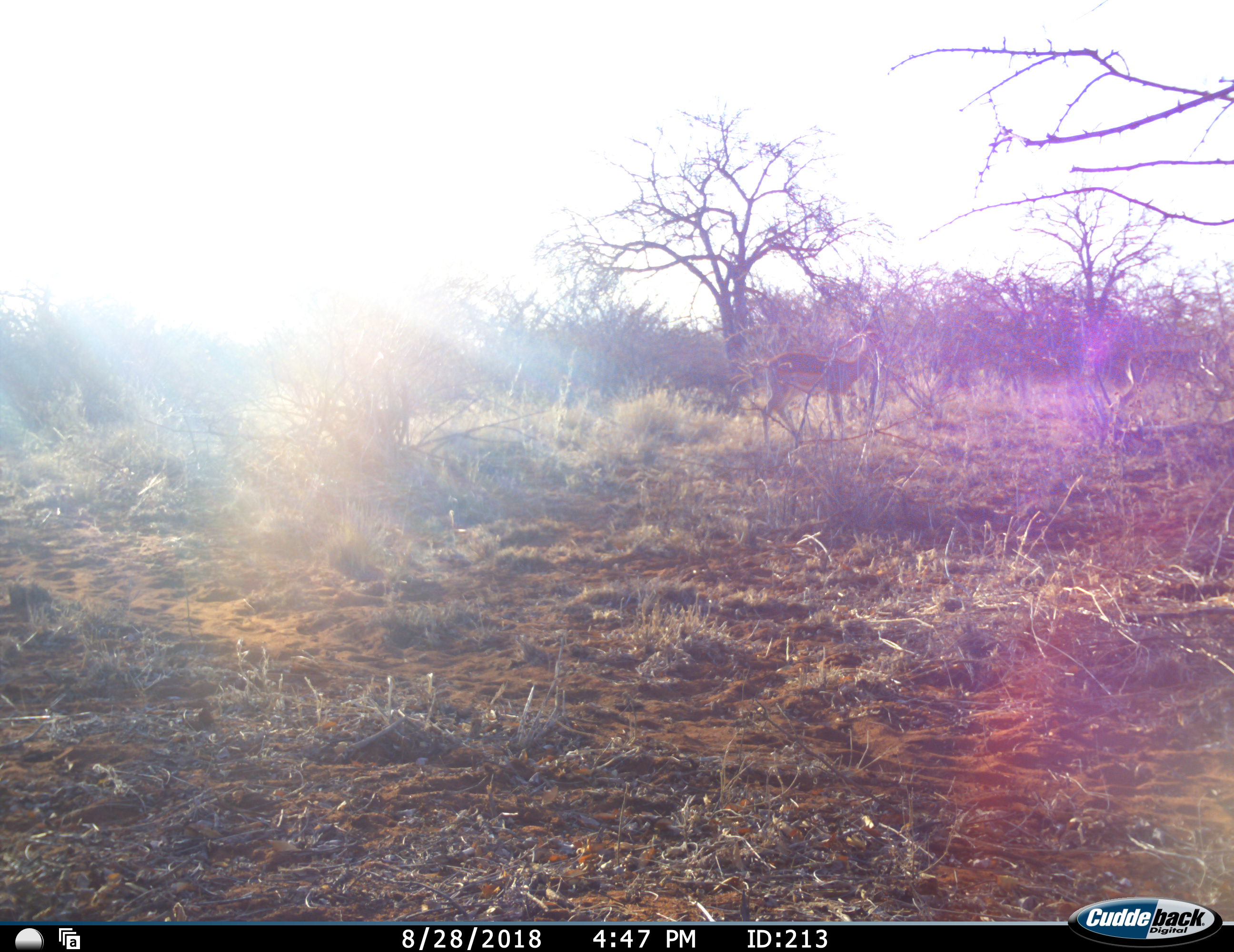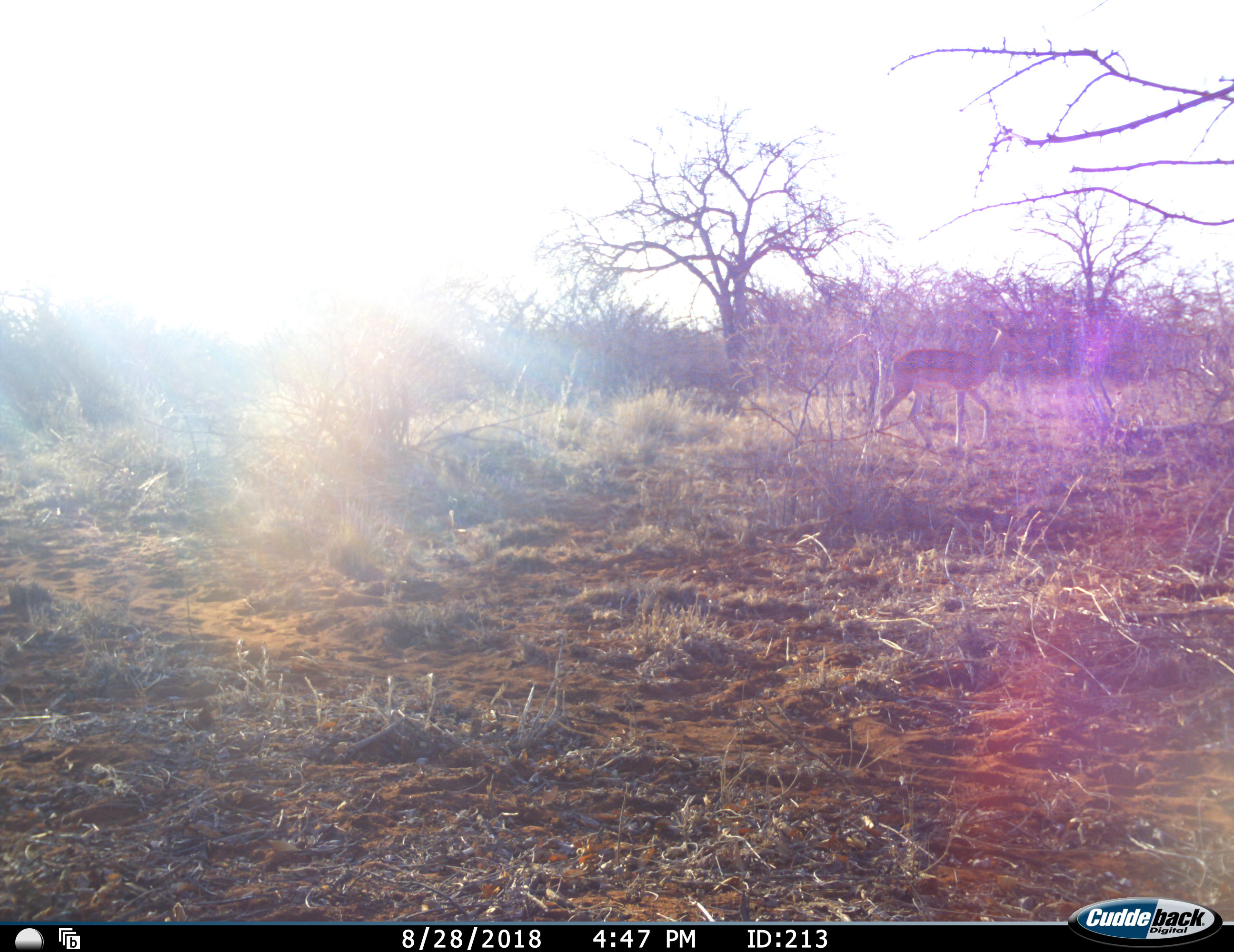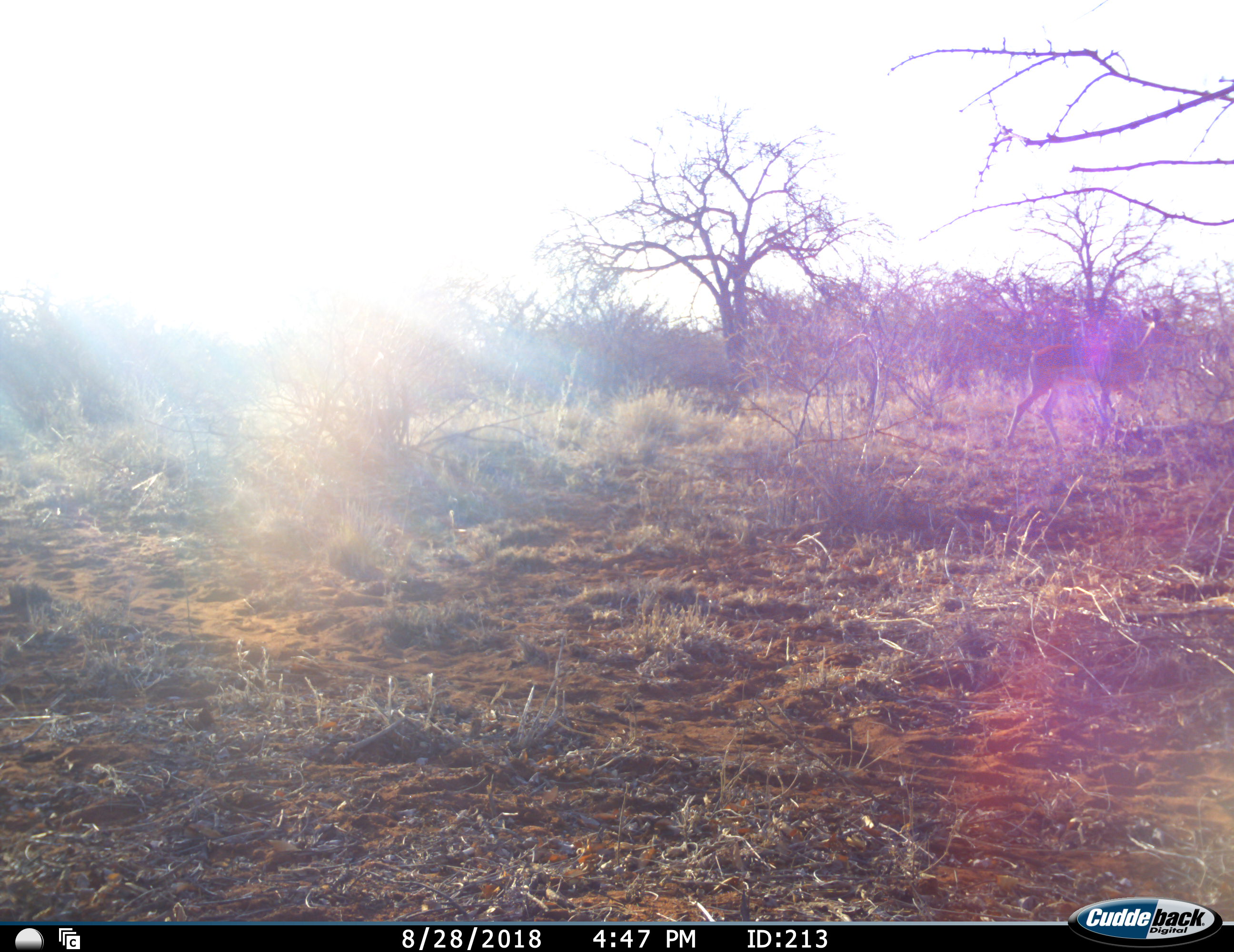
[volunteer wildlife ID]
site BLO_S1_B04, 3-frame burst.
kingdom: Animalia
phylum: Chordata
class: Mammalia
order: Artiodactyla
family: Bovidae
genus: Aepyceros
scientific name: Aepyceros melampus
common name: impala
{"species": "impala (Aepyceros melampus)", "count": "1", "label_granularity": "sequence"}